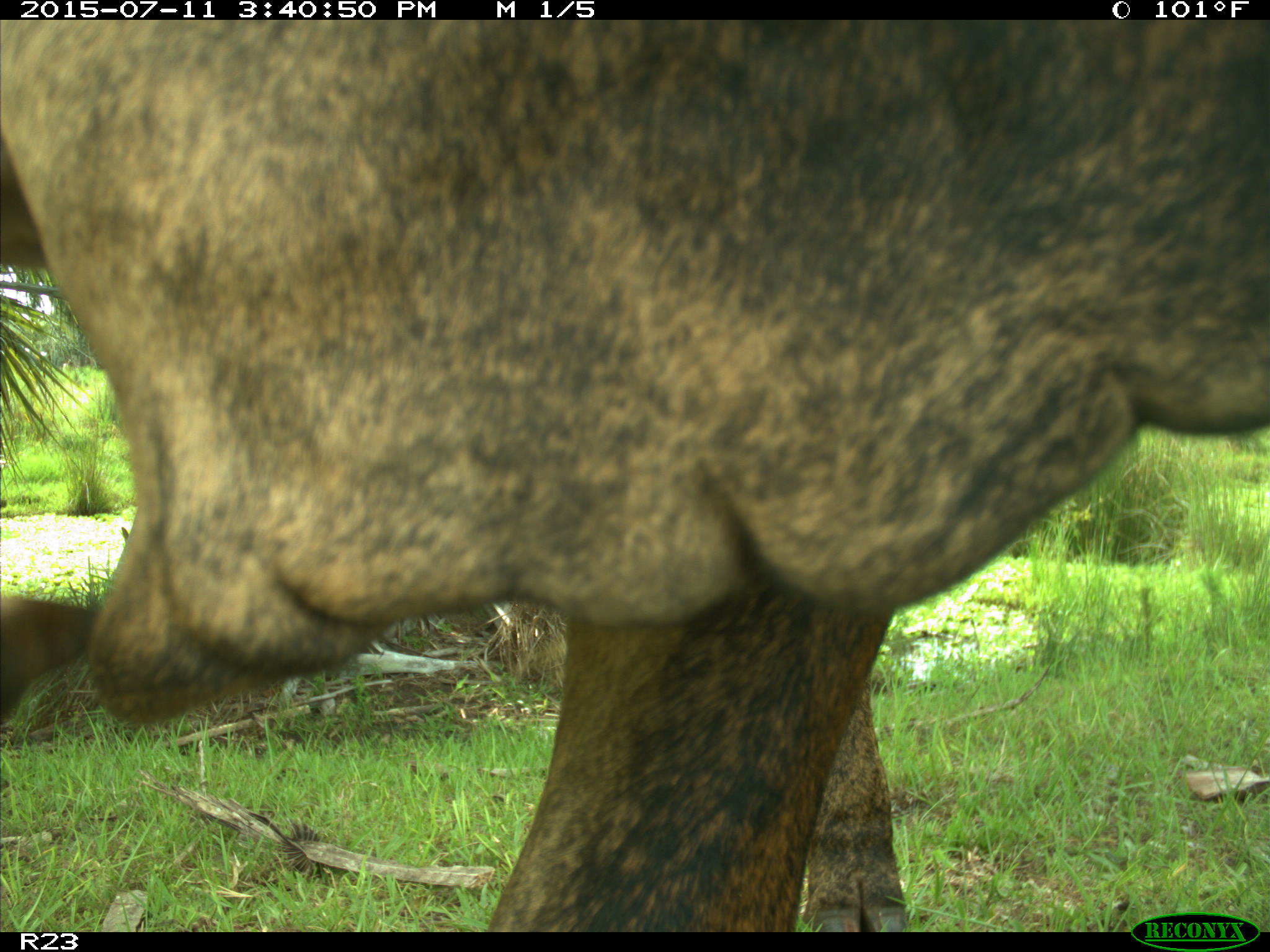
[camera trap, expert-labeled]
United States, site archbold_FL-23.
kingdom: Animalia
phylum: Chordata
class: Mammalia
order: Artiodactyla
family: Bovidae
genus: Bos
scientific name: Bos taurus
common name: domestic cow